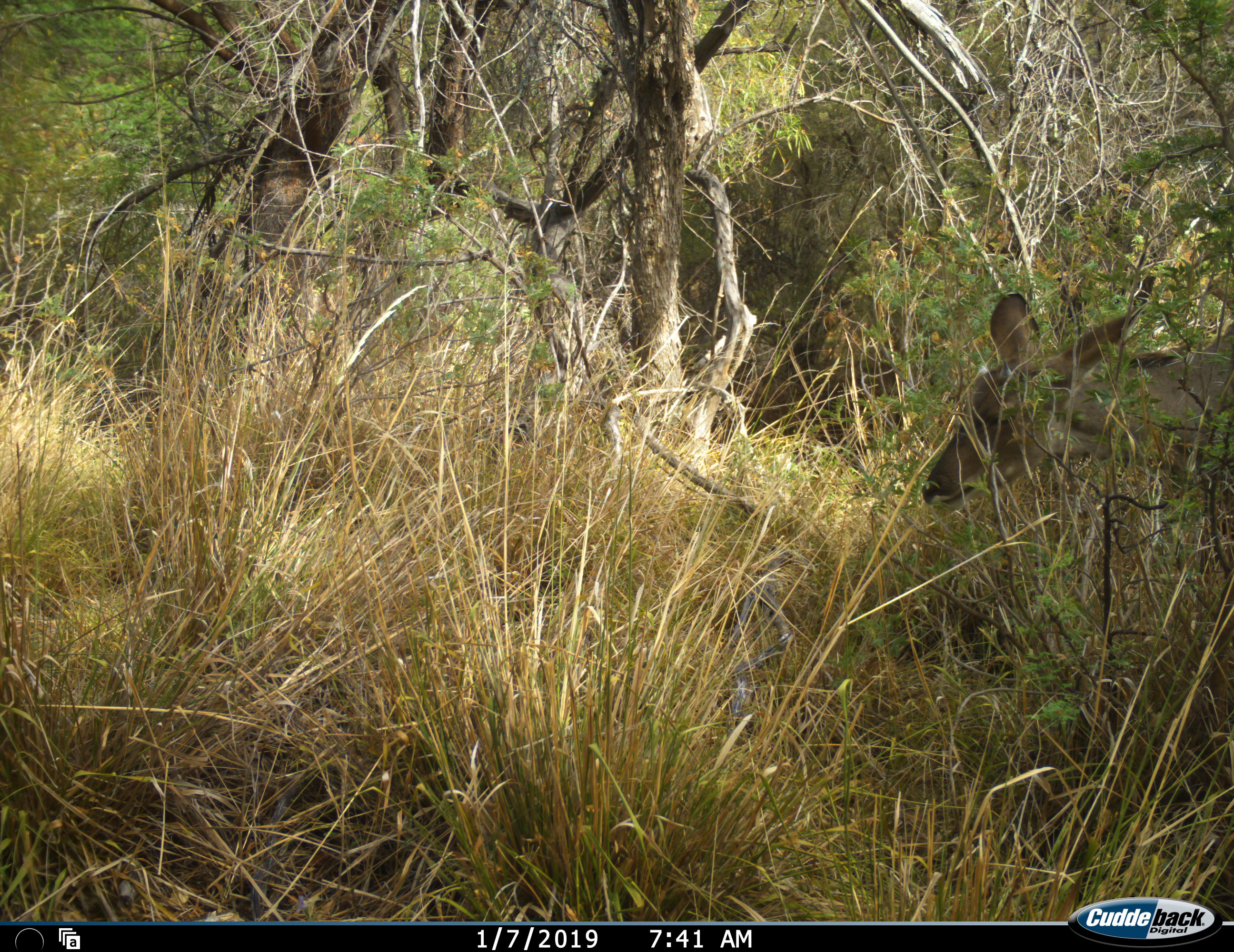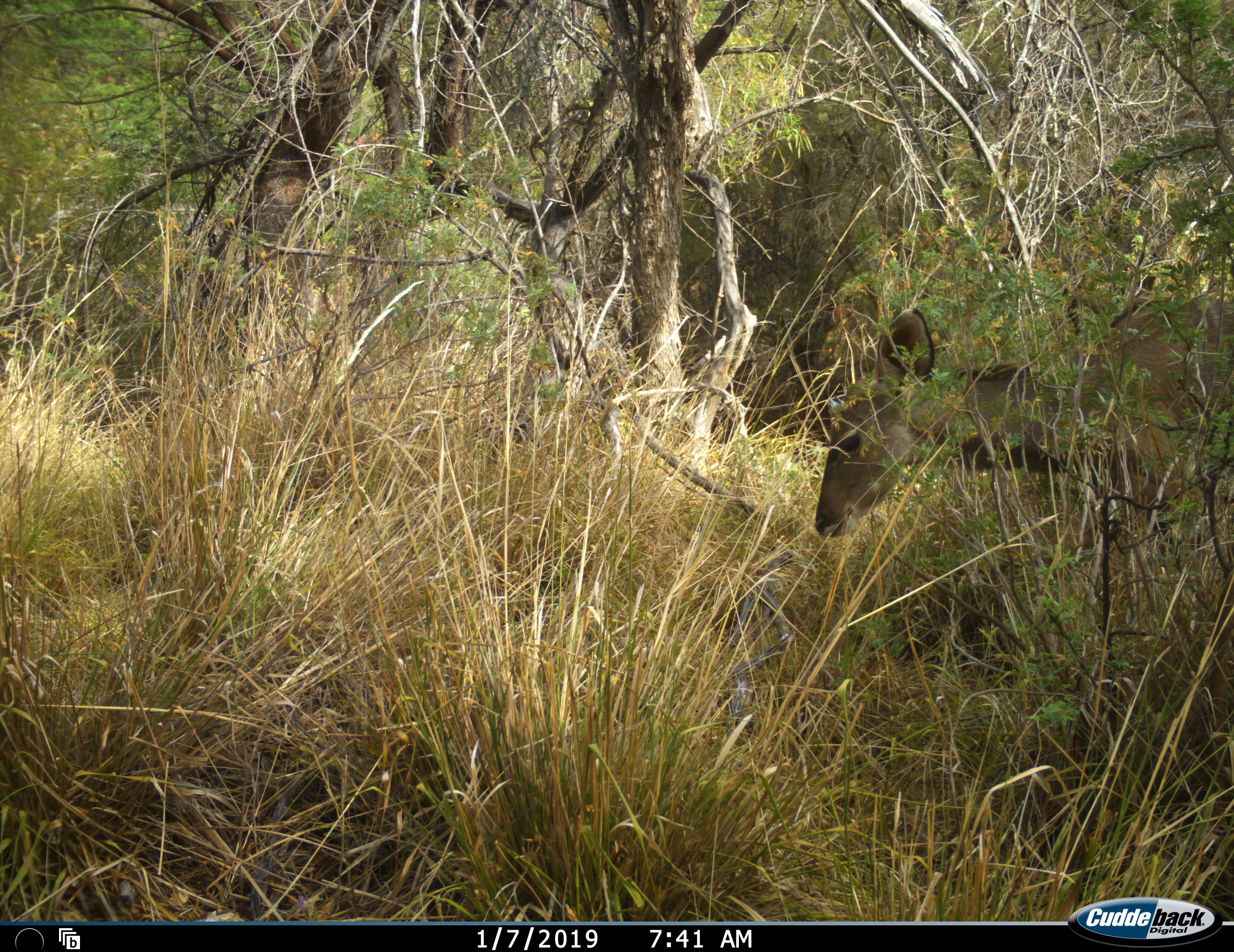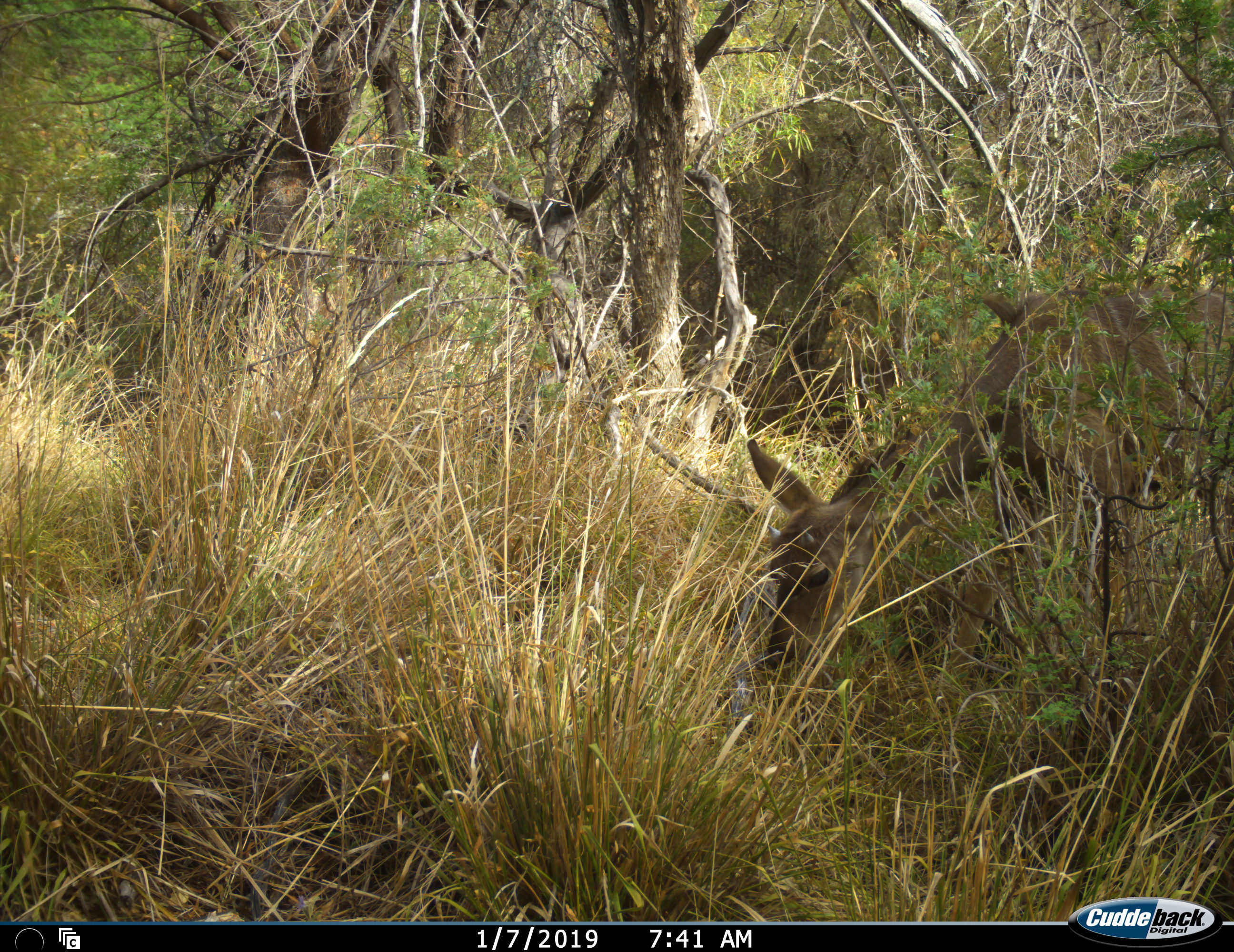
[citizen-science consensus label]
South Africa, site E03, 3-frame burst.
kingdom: Animalia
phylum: Chordata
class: Mammalia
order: Artiodactyla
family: Bovidae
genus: Tragelaphus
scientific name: Tragelaphus strepsiceros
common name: greater kudu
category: kudu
Kudu (greater kudu) (Tragelaphus strepsiceros), count 1. Behavior (volunteer vote fractions): standing 40%, resting 0%, moving 80%, interacting 0%. Young present (vote fraction): 20%. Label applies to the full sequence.